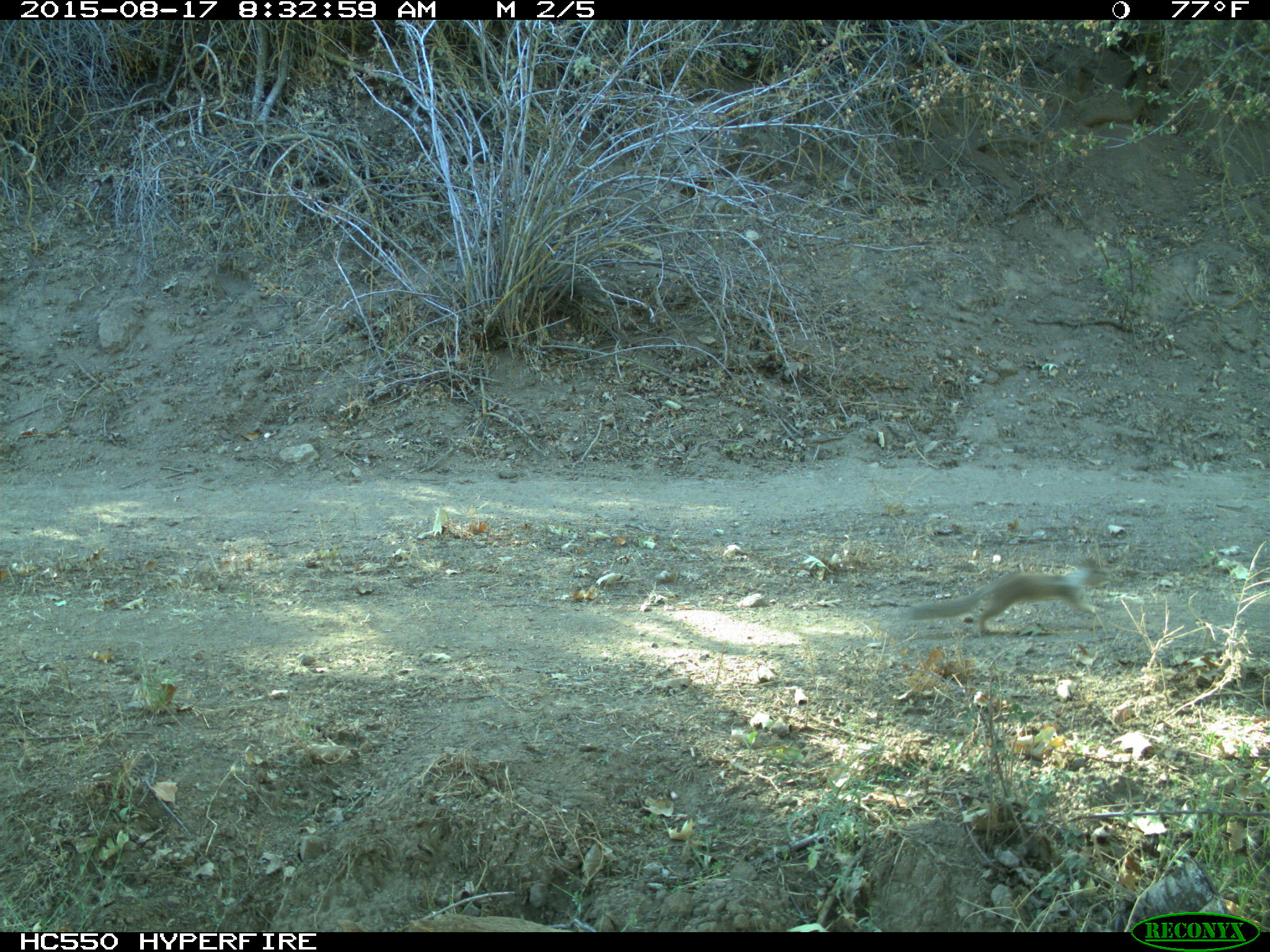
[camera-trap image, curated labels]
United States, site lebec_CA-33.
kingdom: Animalia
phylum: Chordata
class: Mammalia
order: Rodentia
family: Sciuridae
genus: Otospermophilus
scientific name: Otospermophilus beecheyi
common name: california ground squirrel